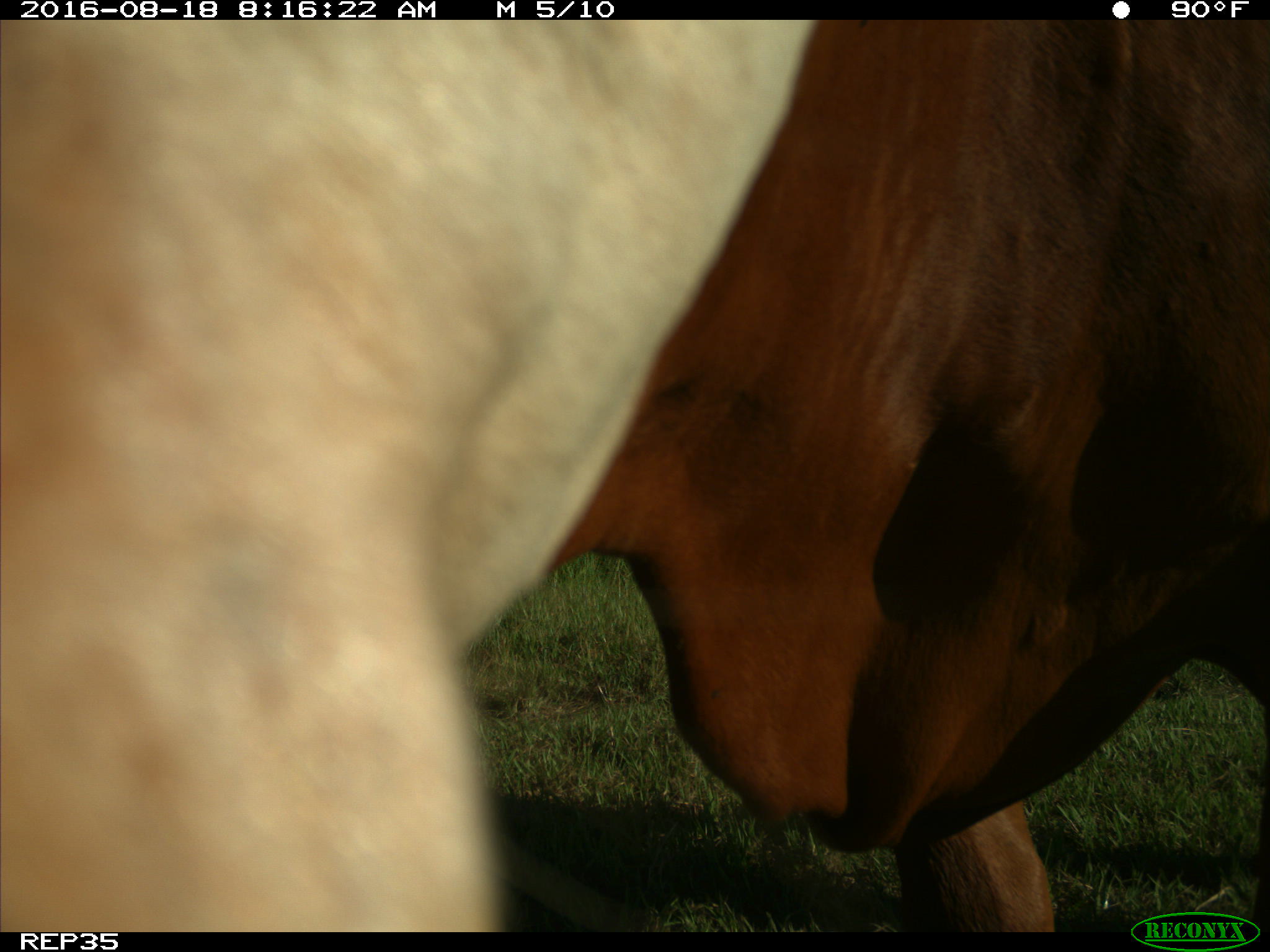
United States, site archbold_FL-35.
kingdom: Animalia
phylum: Chordata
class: Mammalia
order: Artiodactyla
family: Bovidae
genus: Bos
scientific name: Bos taurus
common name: domestic cow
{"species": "Bos taurus (domestic cow)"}